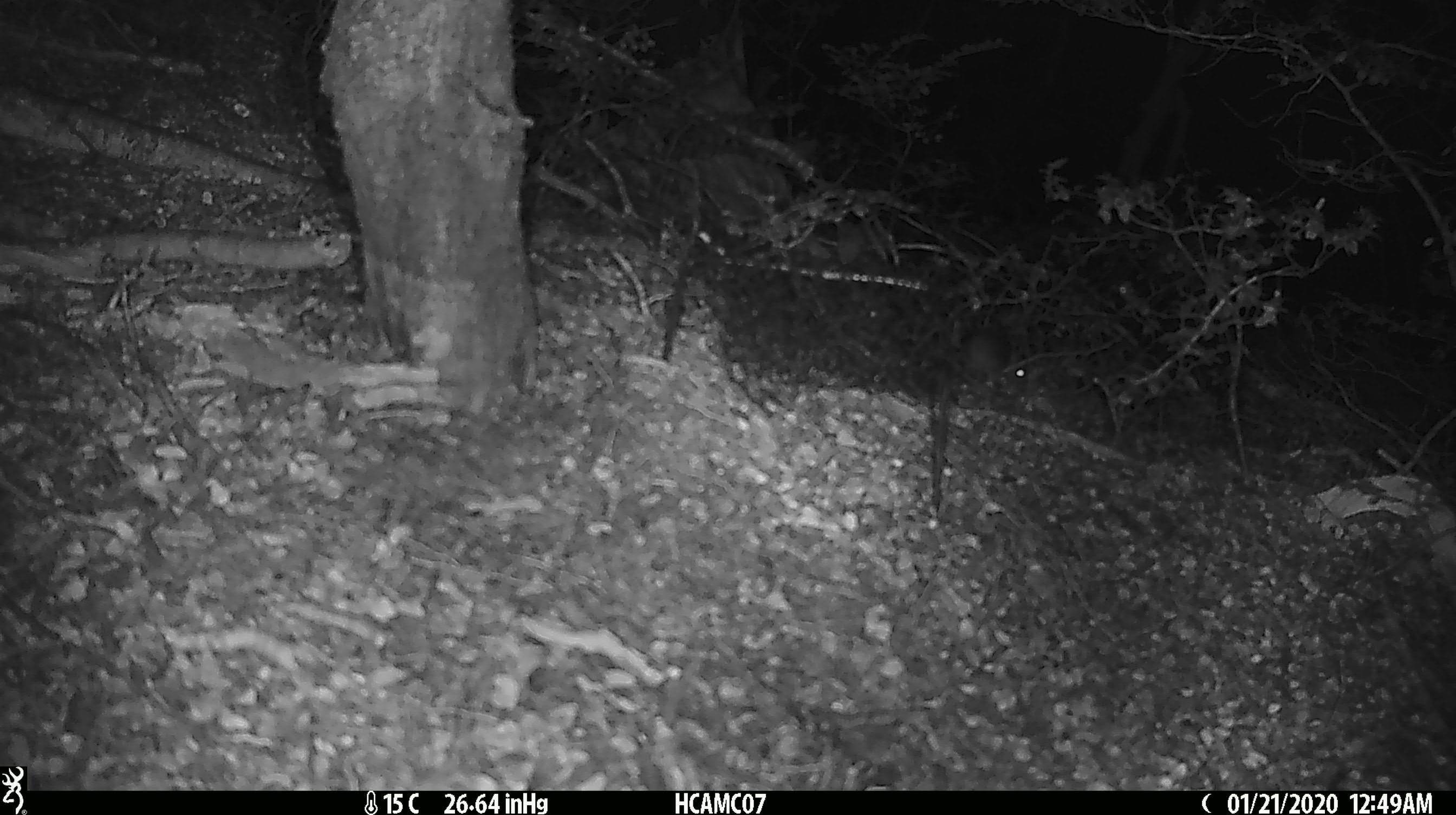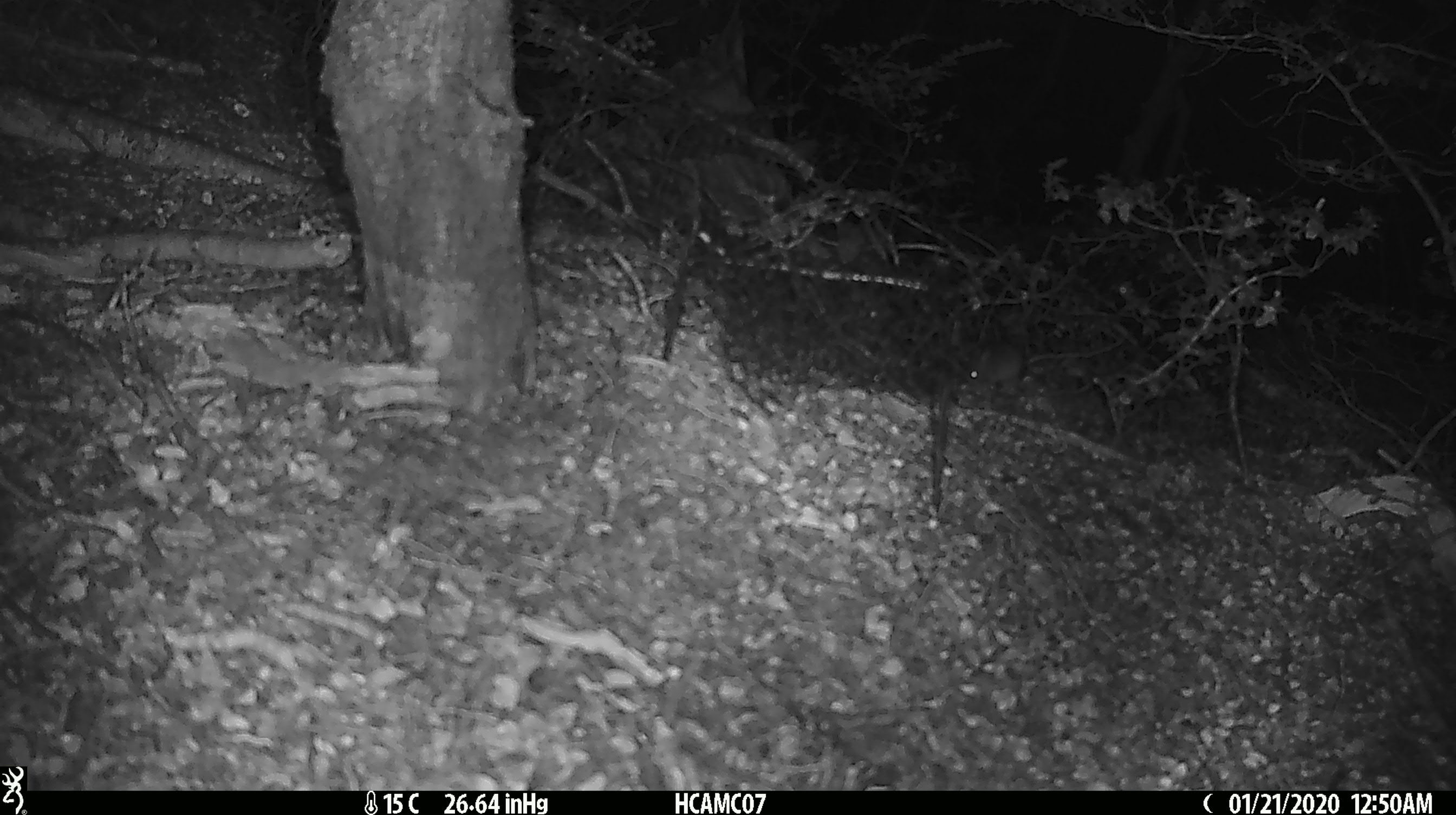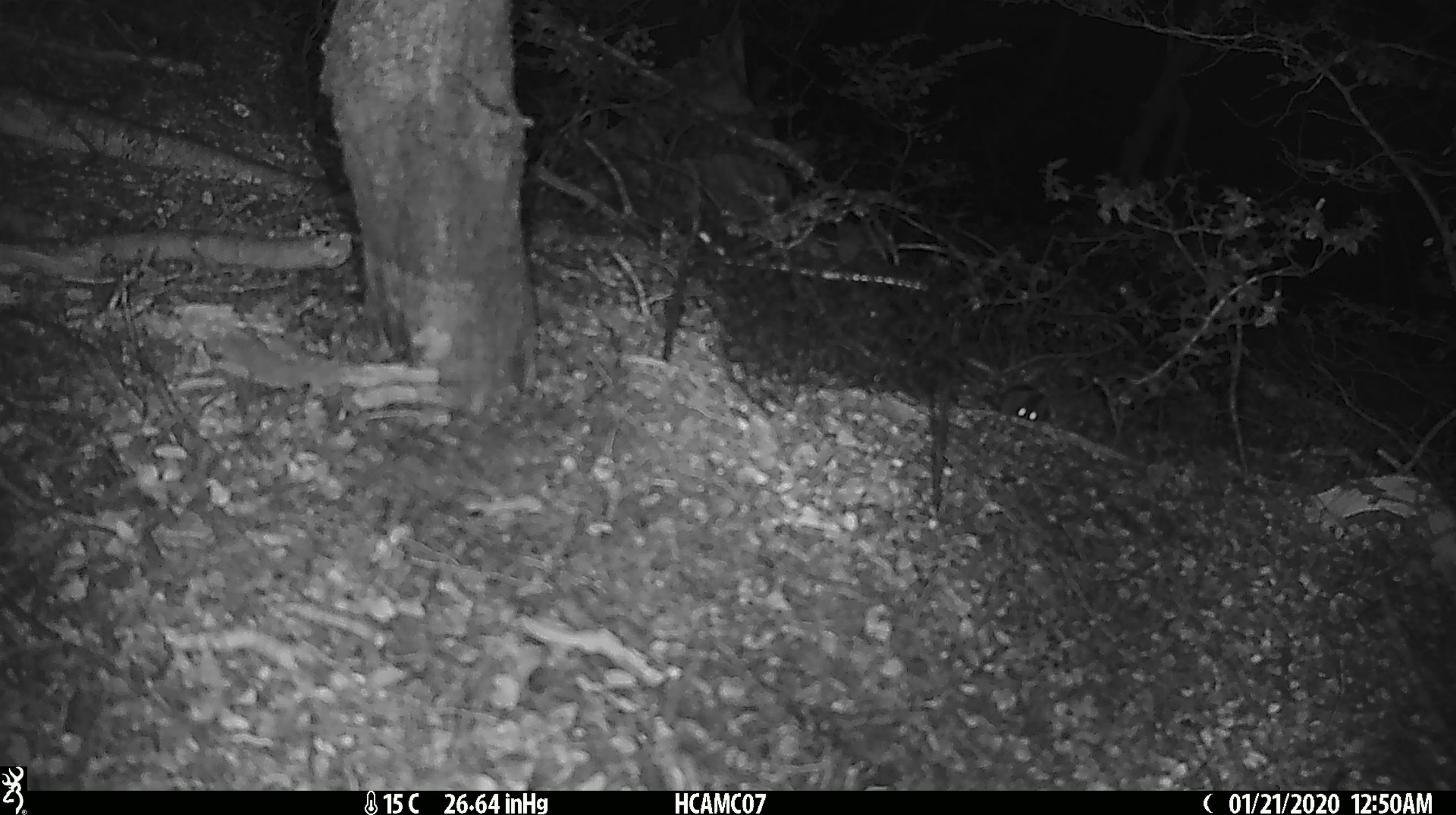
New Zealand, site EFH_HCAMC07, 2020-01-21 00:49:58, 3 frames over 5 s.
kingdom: Animalia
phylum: Chordata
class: Mammalia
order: Rodentia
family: Muridae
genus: Mus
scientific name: Mus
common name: mouse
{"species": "mouse (Mus)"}